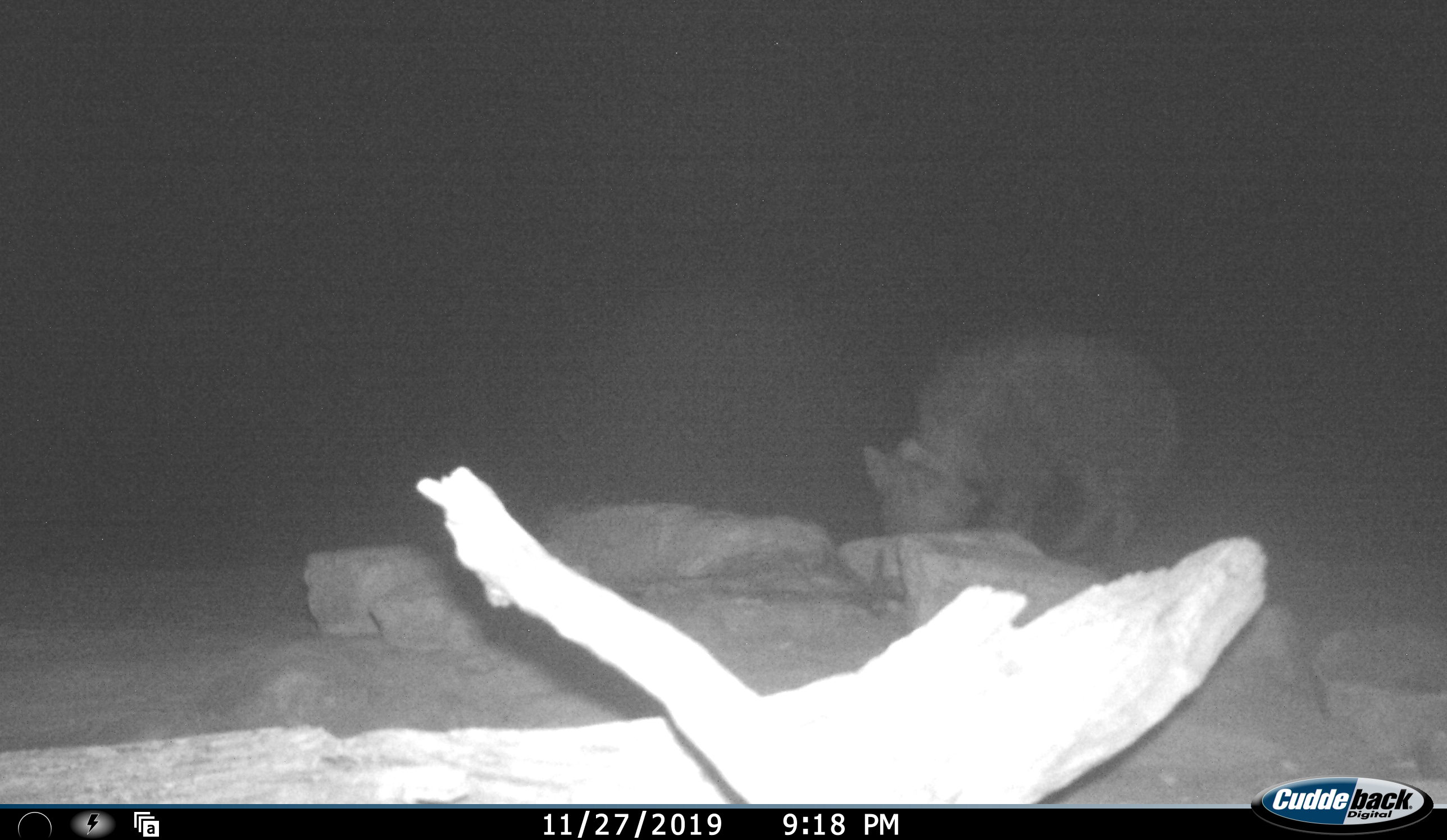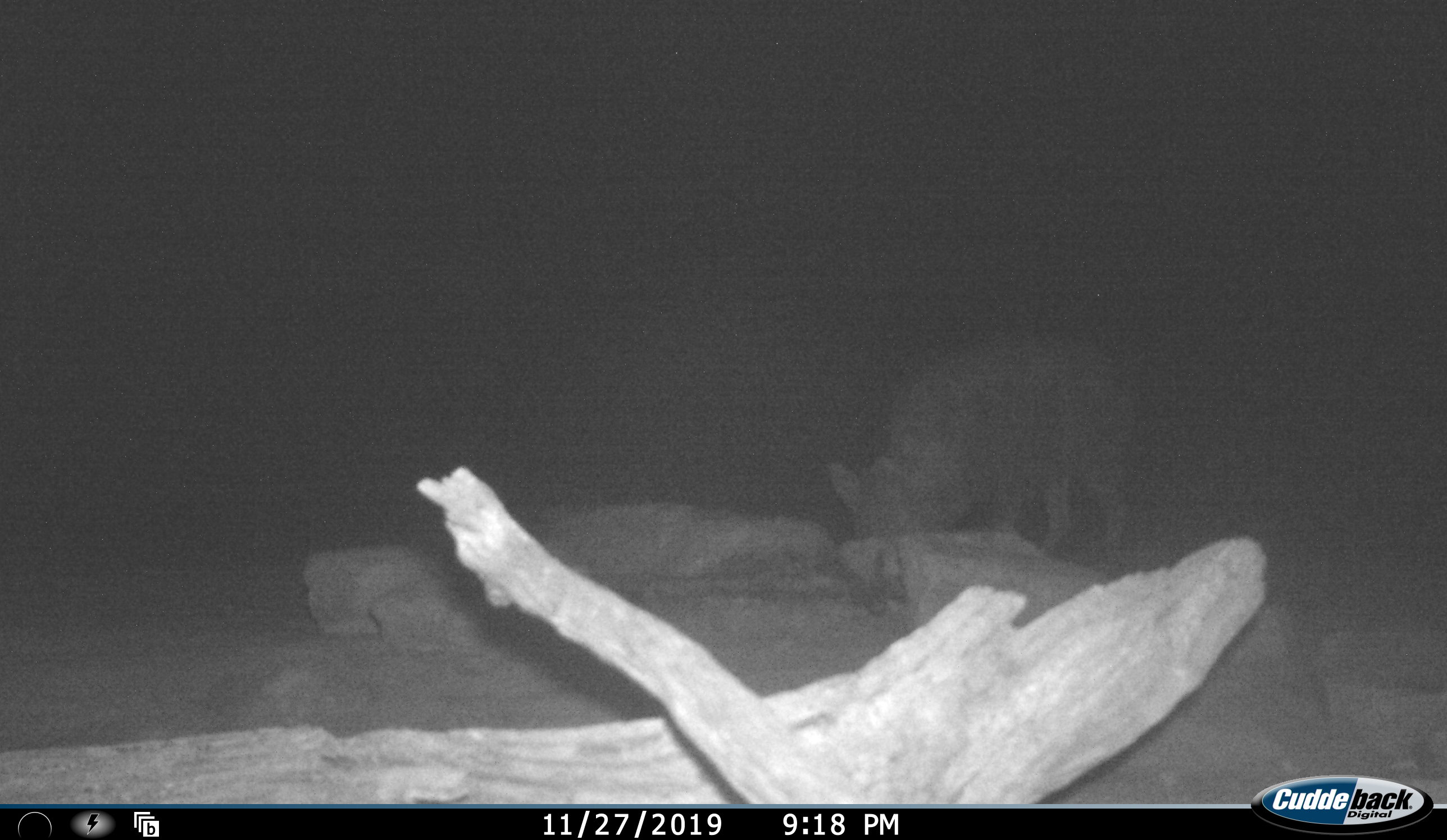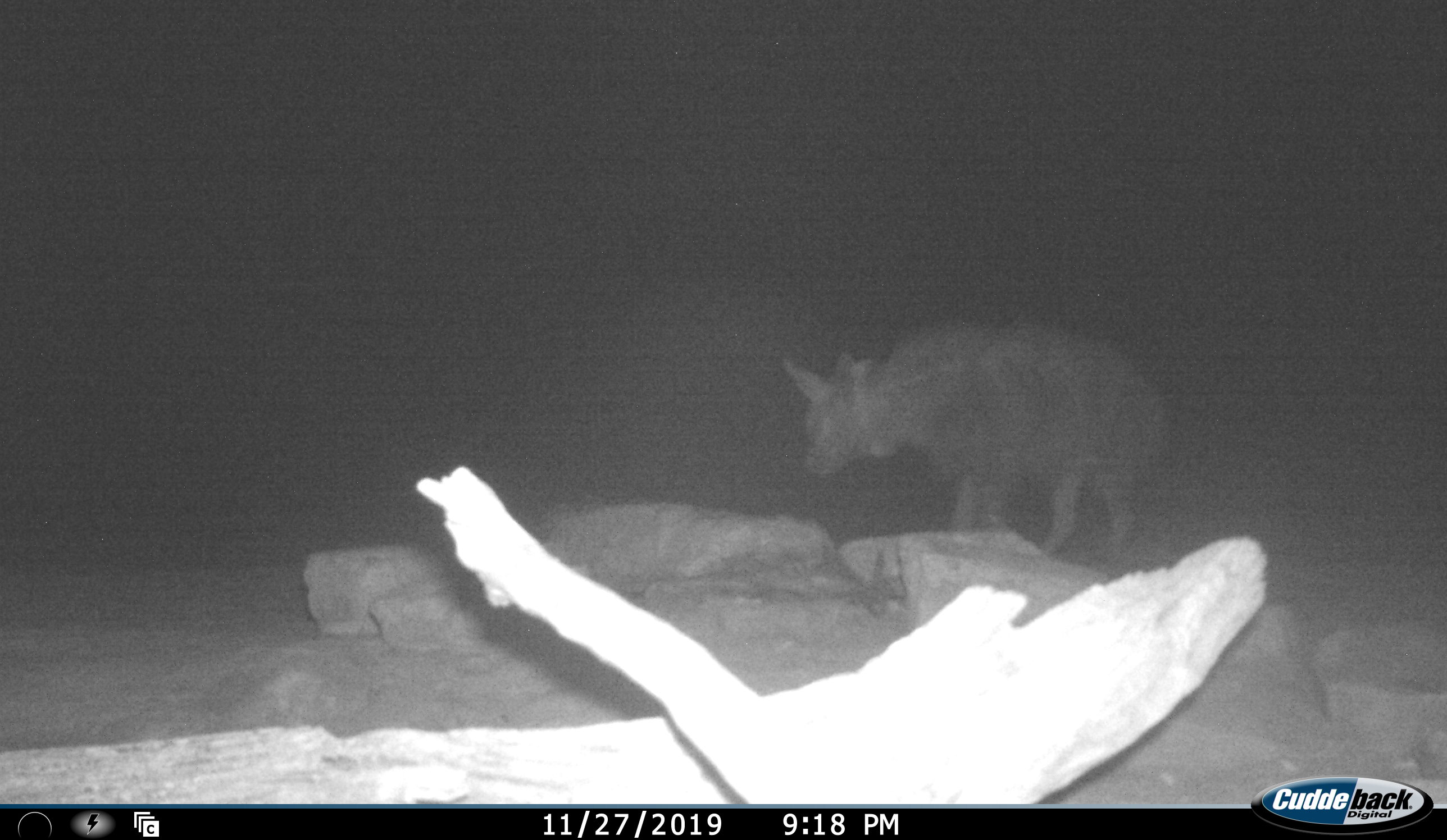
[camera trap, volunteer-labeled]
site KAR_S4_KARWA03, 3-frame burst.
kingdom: Animalia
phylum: Chordata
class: Mammalia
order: Carnivora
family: Hyaenidae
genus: Parahyaena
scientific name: Parahyaena brunnea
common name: brown hyena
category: hyenabrown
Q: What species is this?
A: Hyenabrown (brown hyena) (Parahyaena brunnea).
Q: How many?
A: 1.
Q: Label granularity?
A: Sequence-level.